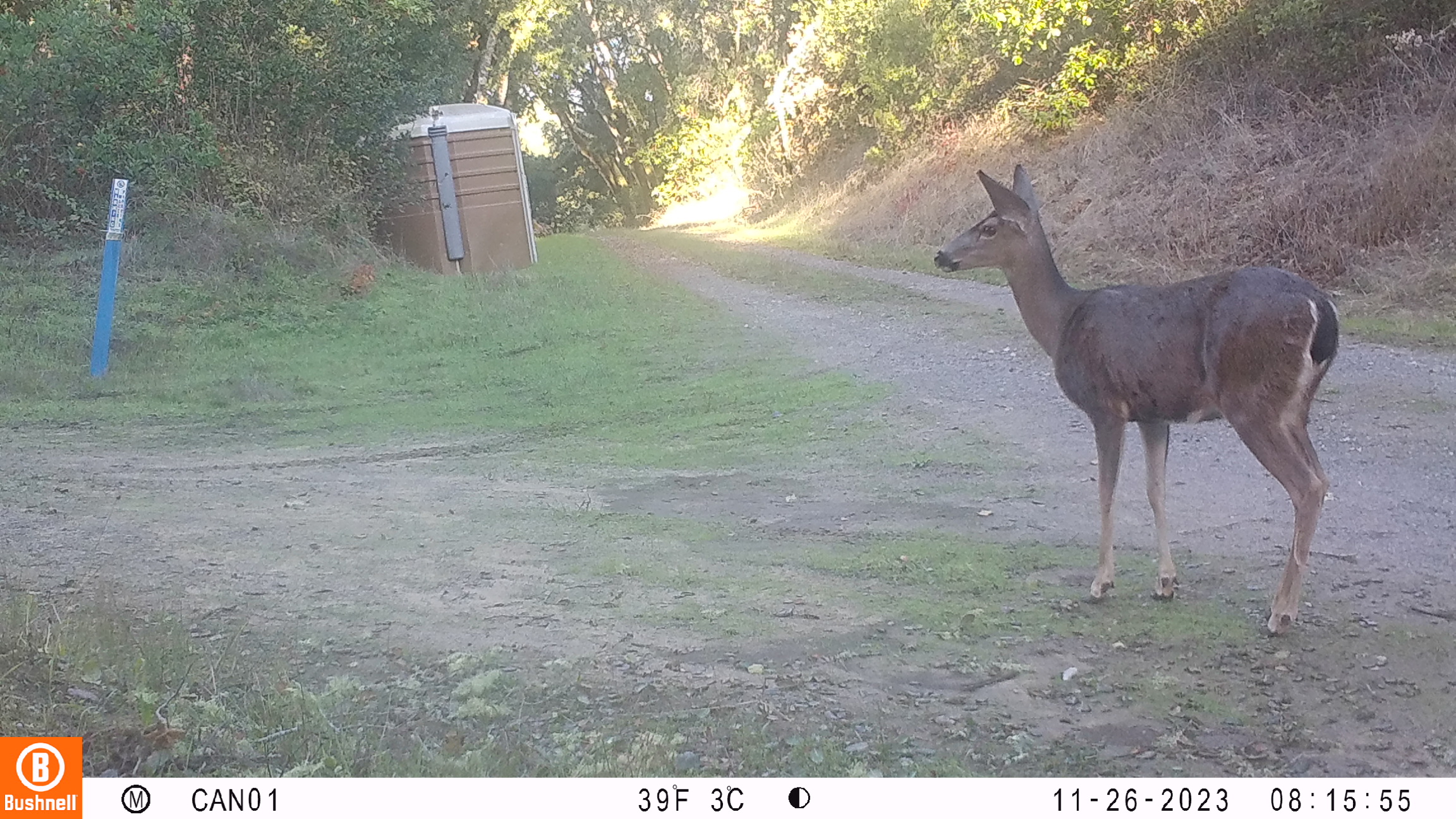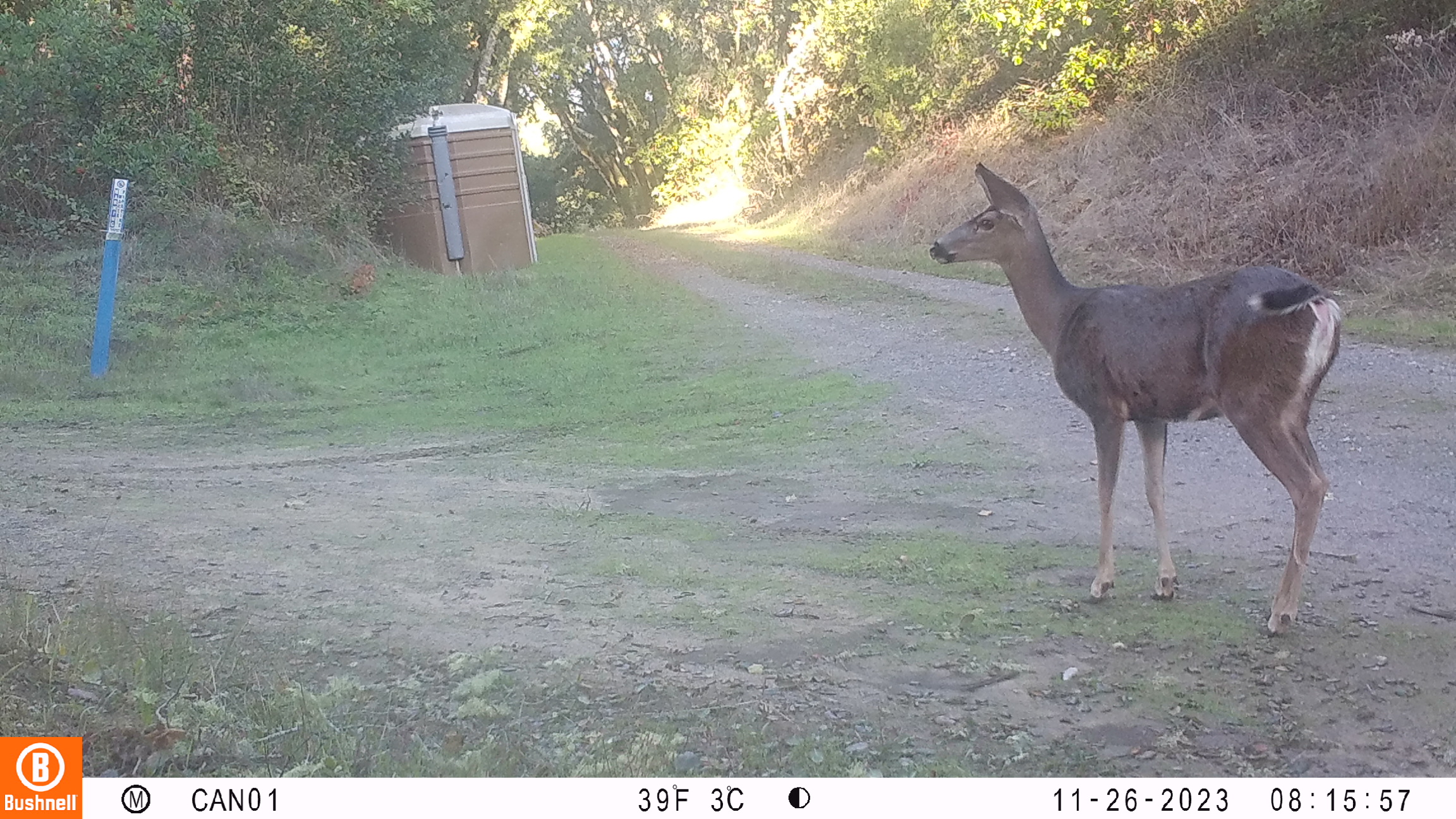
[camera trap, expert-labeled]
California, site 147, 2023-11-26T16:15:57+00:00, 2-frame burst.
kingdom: Animalia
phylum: Chordata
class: Mammalia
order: Artiodactyla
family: Cervidae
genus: Odocoileus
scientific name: Odocoileus hemionus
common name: mule deer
Mule deer (Odocoileus hemionus).